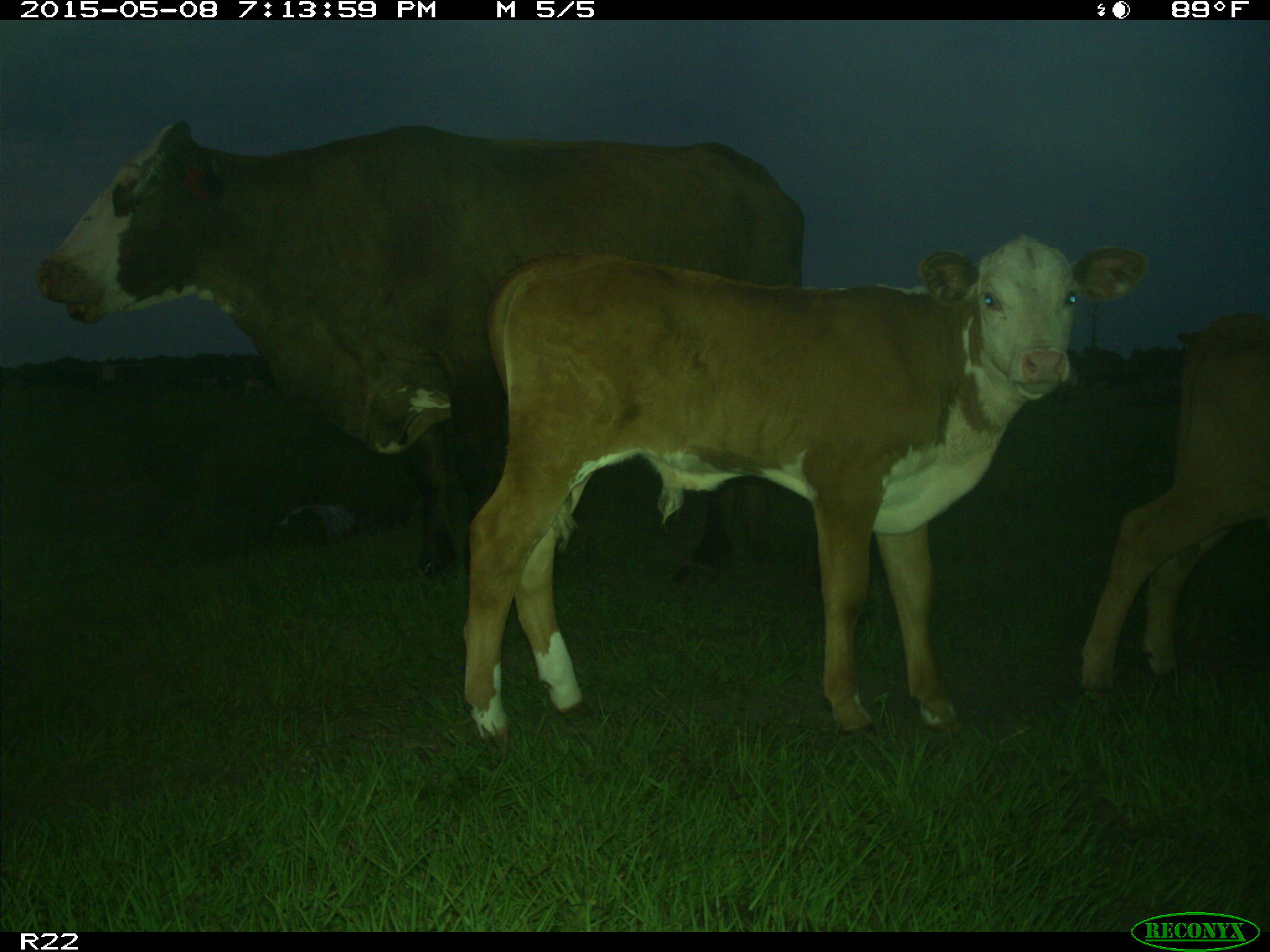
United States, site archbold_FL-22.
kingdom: Animalia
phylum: Chordata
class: Mammalia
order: Artiodactyla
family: Bovidae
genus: Bos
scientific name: Bos taurus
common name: domestic cow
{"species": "Bos taurus (domestic cow)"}